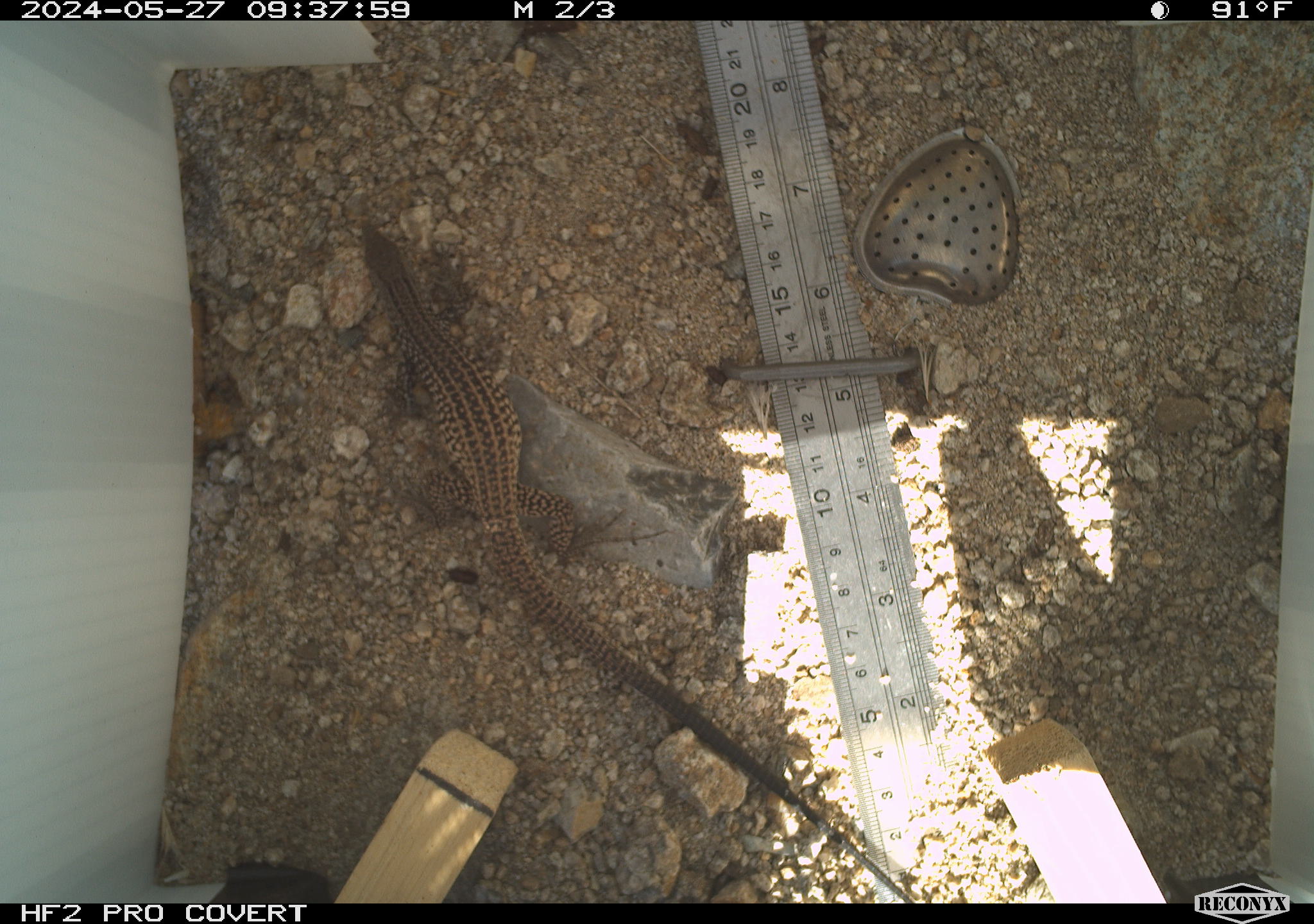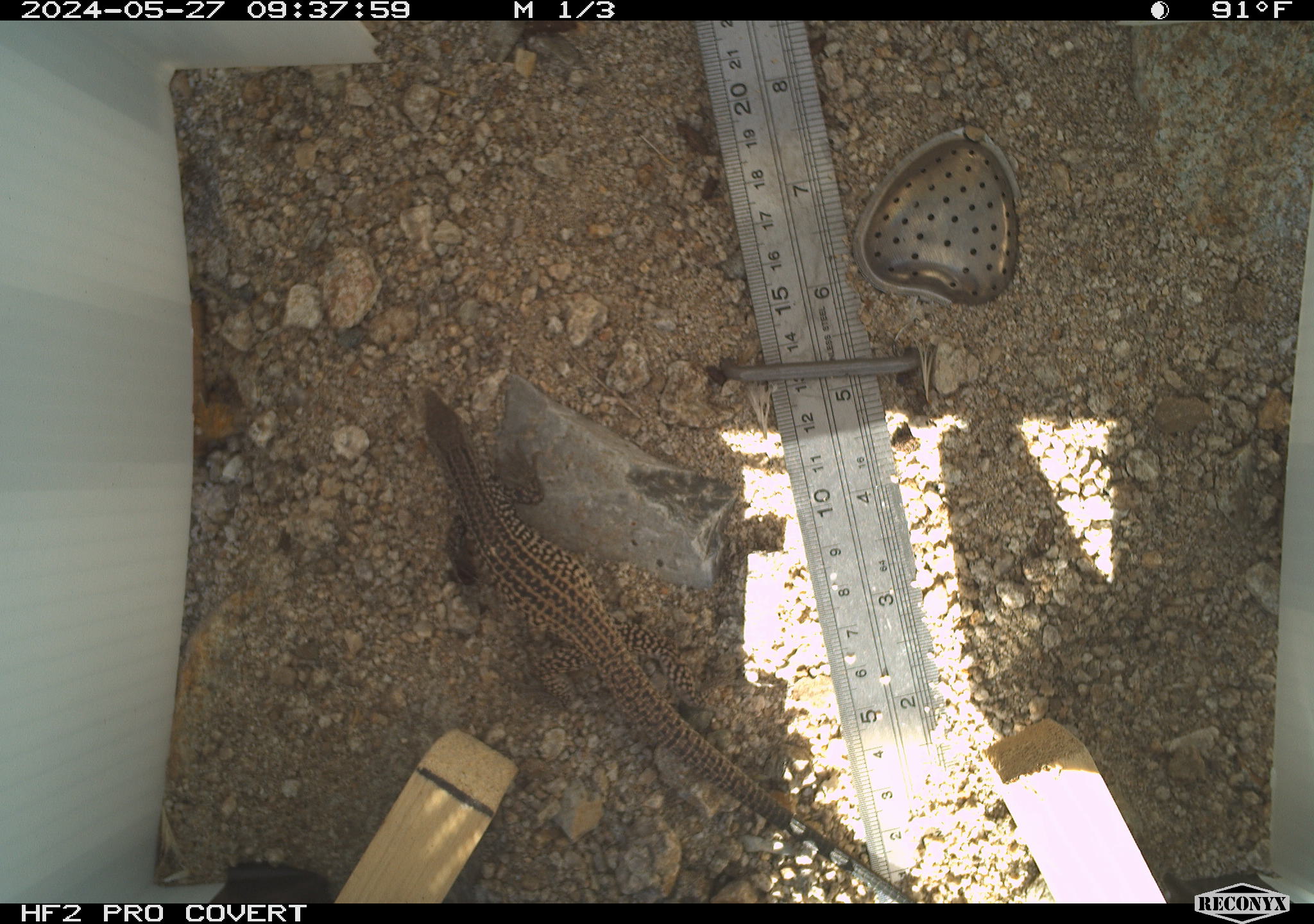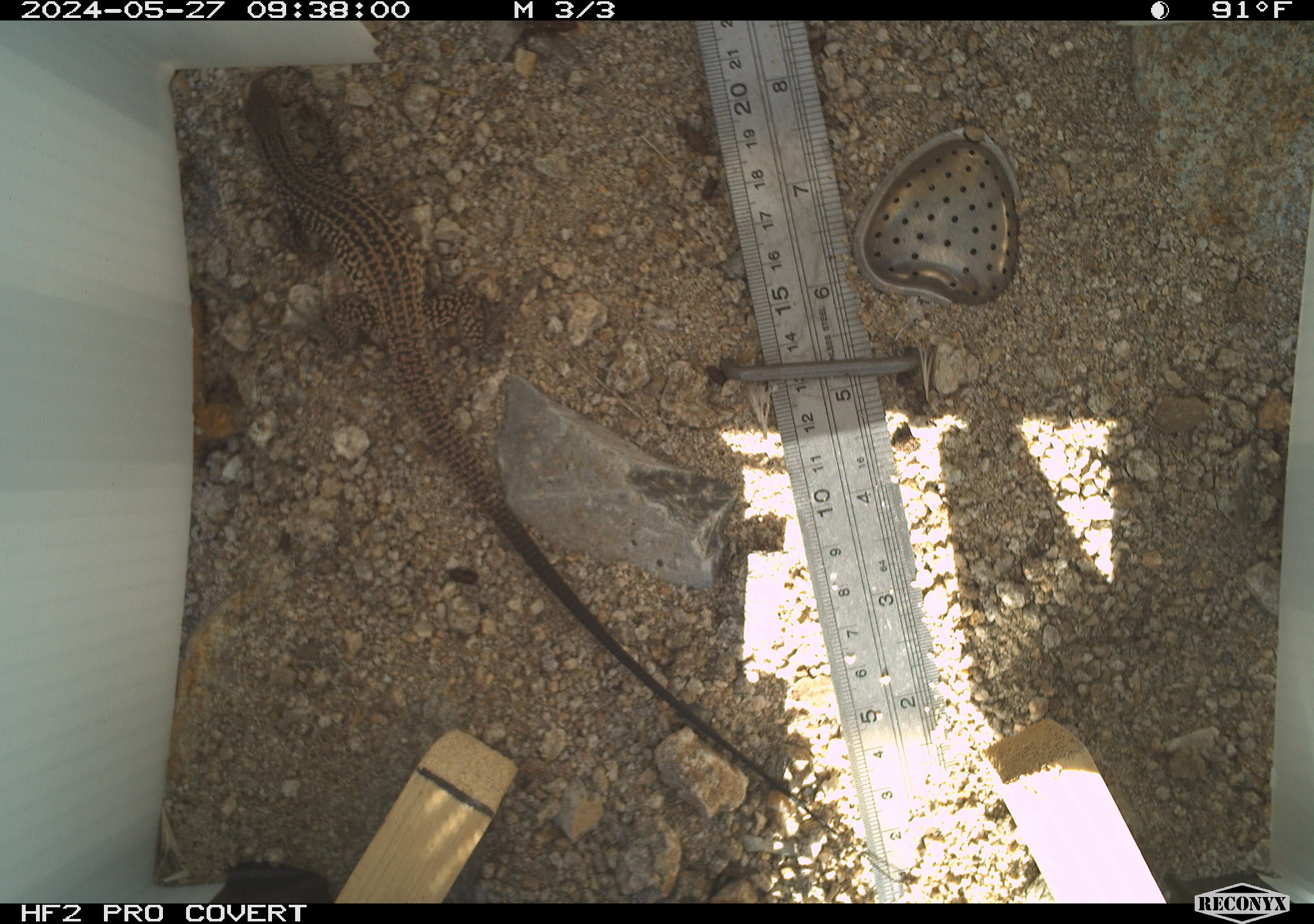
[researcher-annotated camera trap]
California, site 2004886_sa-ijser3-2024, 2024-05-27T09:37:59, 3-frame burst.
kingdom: Animalia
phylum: Chordata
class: Reptilia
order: Squamata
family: Teiidae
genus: Aspidoscelis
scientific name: Aspidoscelis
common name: whiptail lizards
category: aspidoscelis species